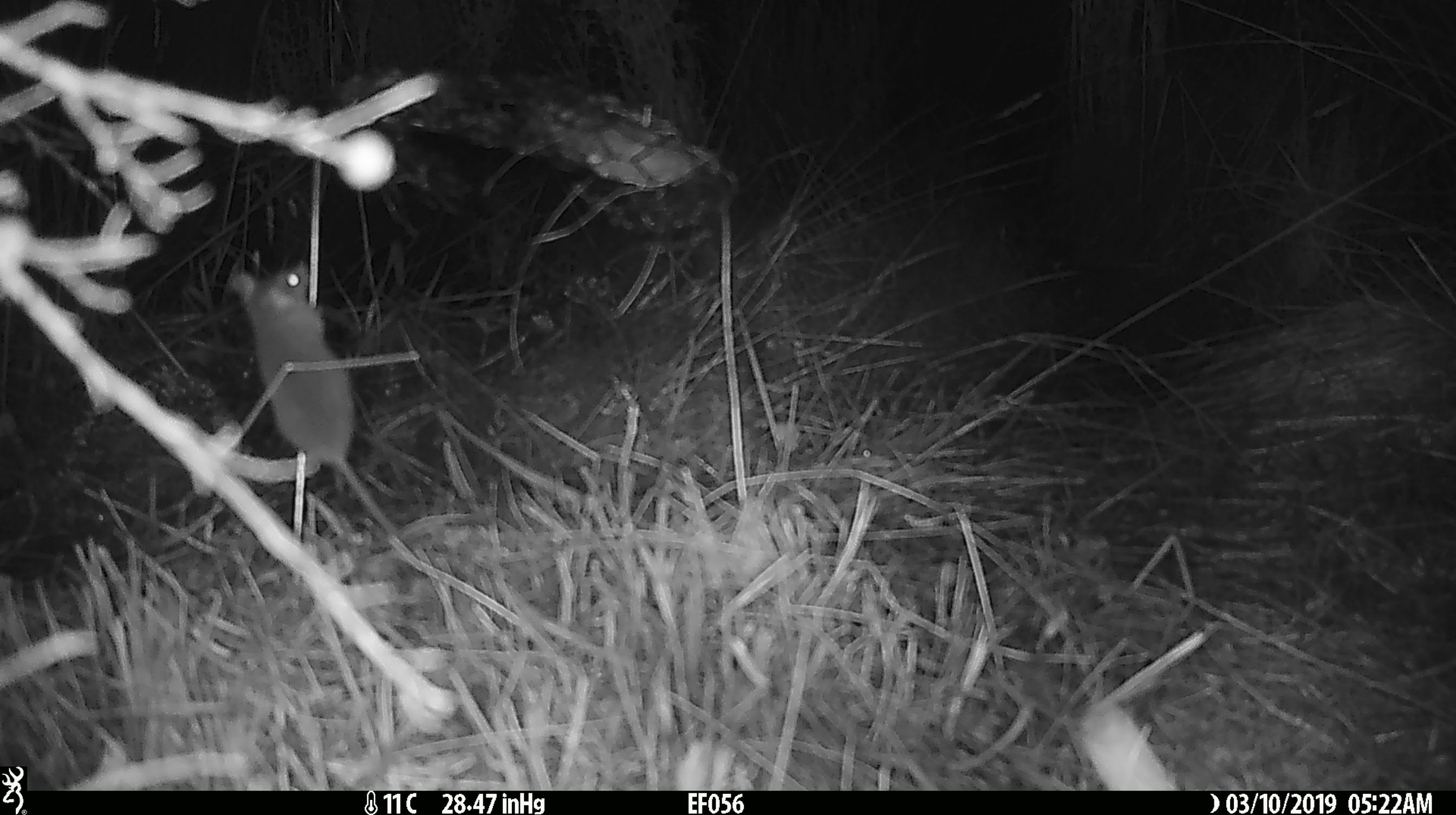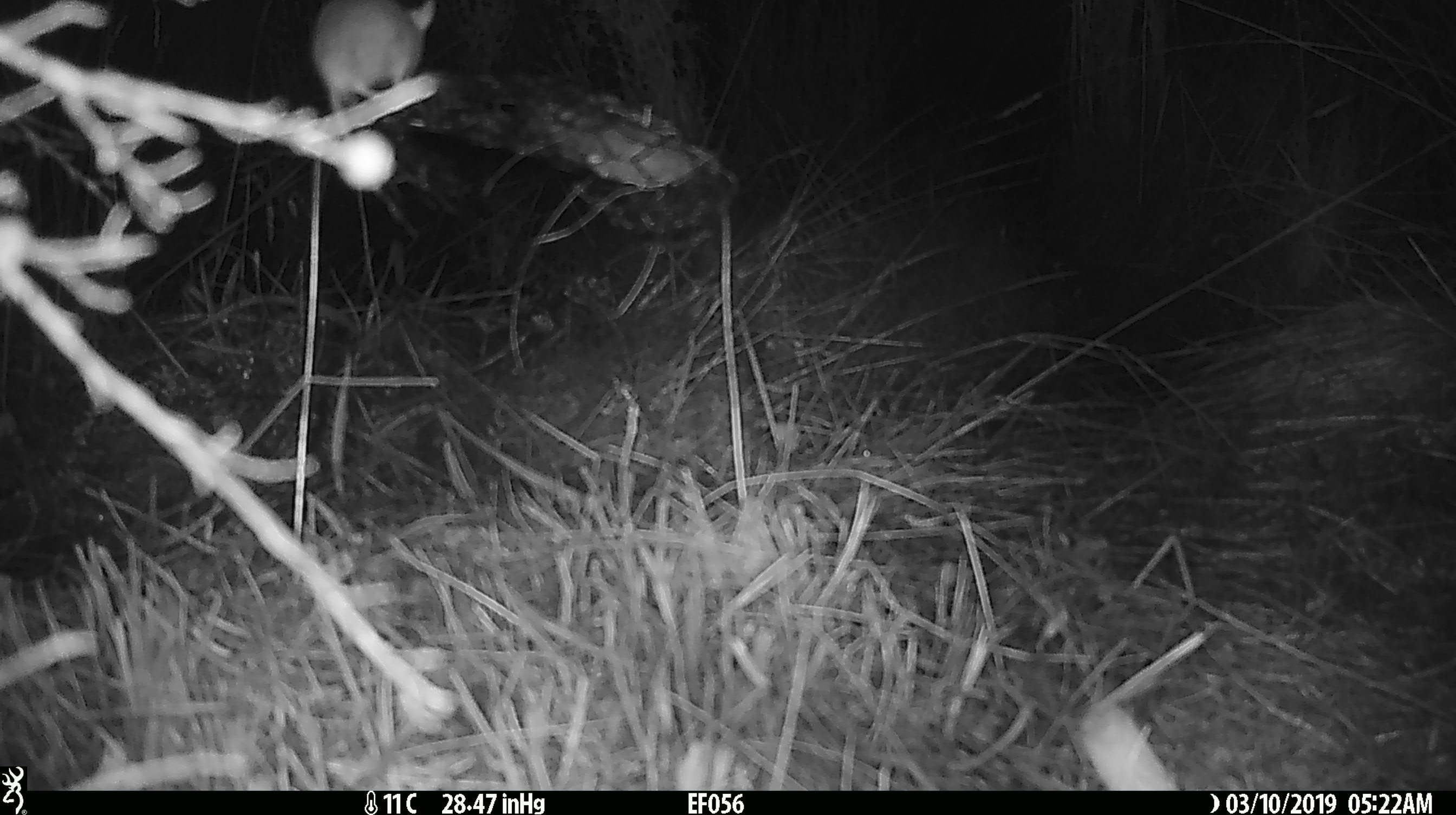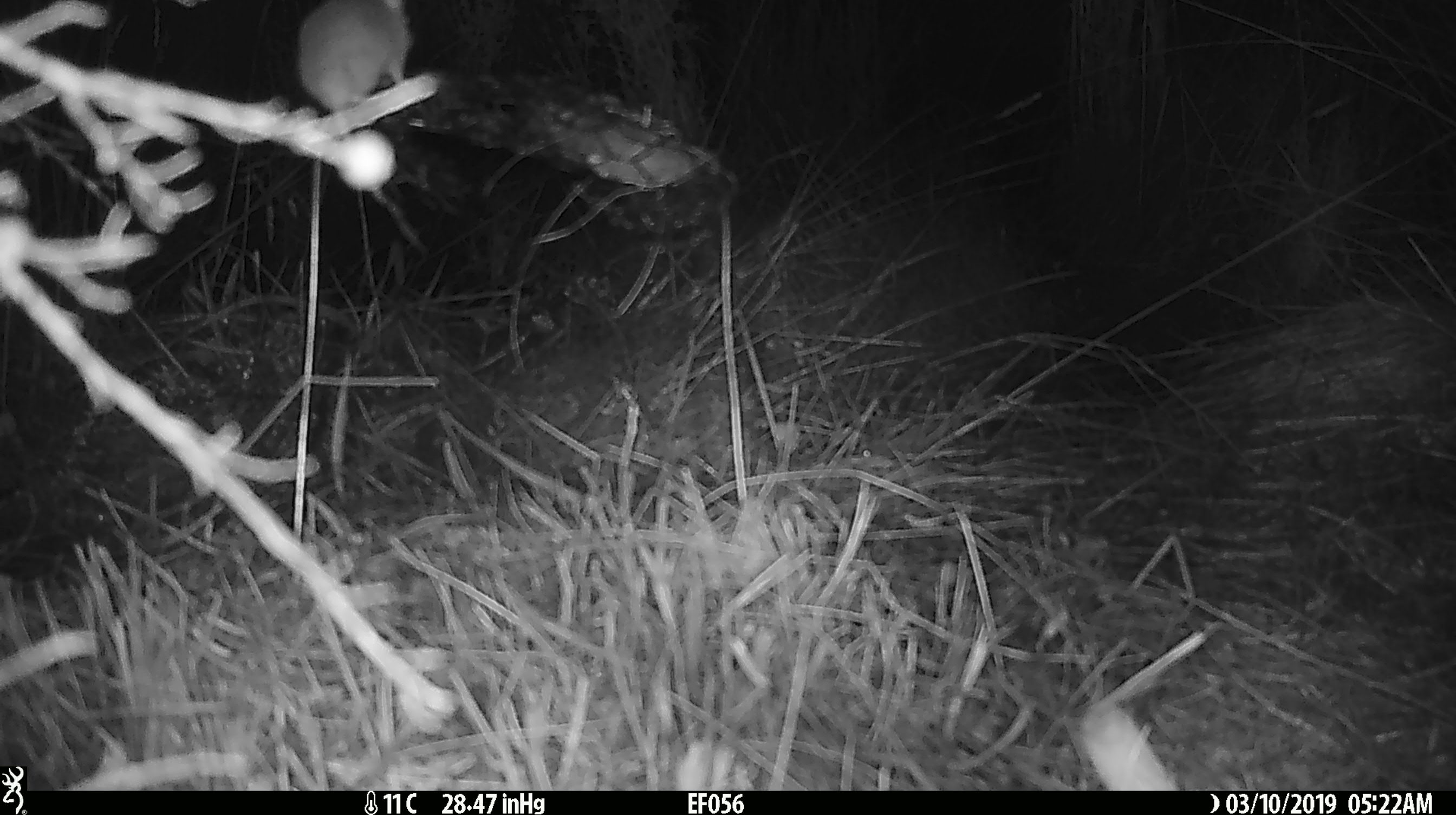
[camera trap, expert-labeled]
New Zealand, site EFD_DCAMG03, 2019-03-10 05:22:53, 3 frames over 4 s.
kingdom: Animalia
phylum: Chordata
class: Mammalia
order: Rodentia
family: Muridae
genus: Mus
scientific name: Mus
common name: mouse